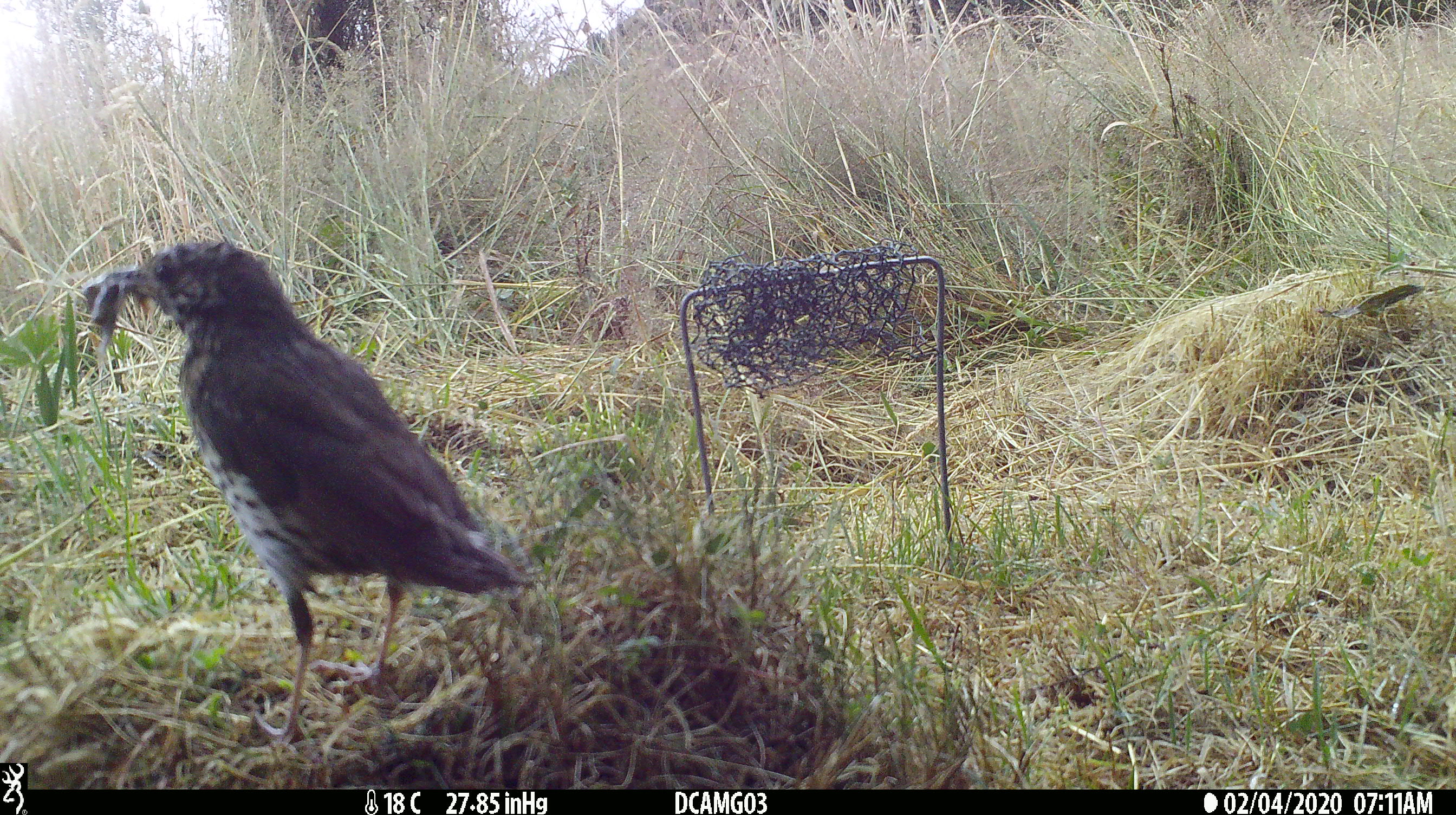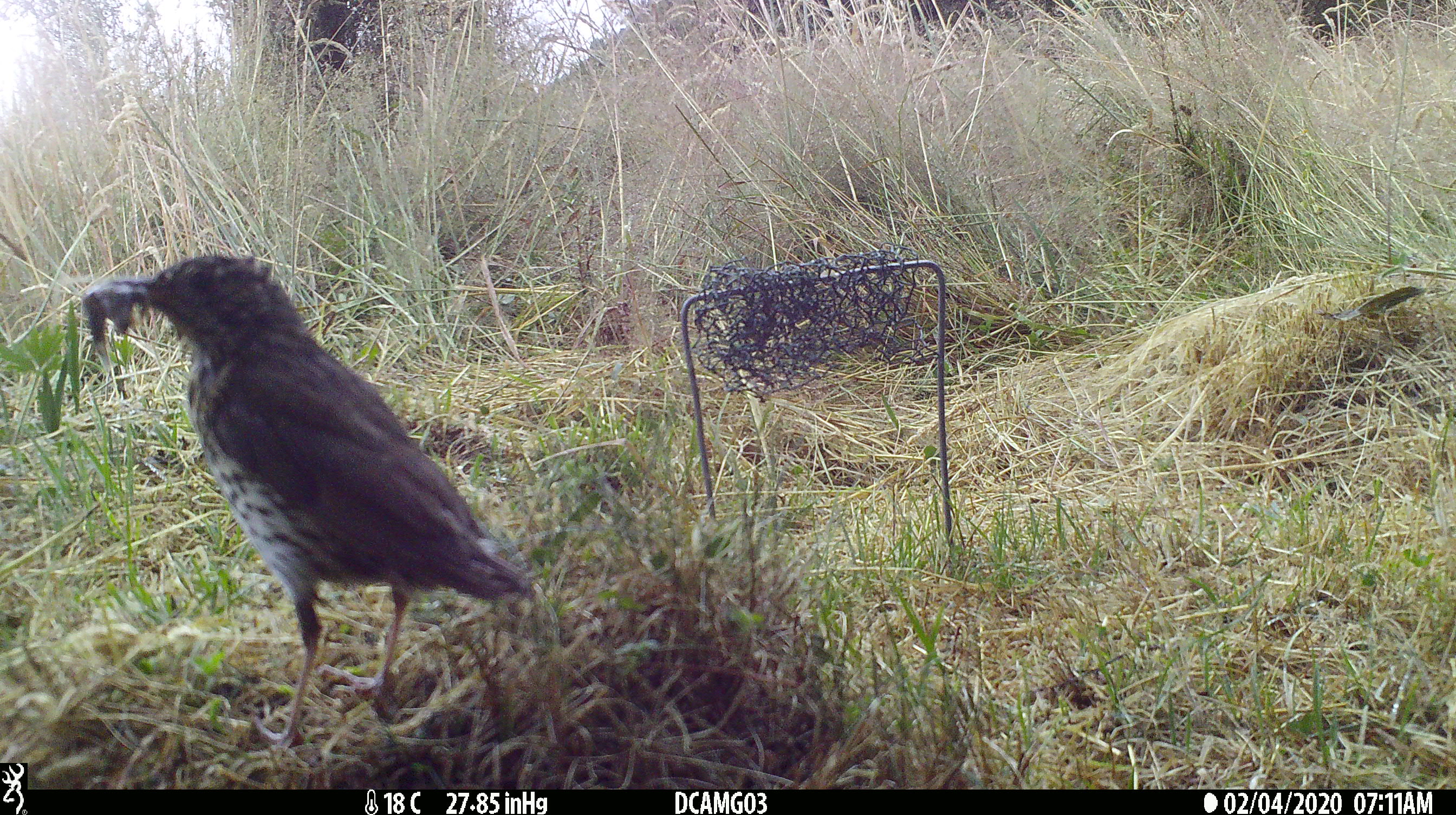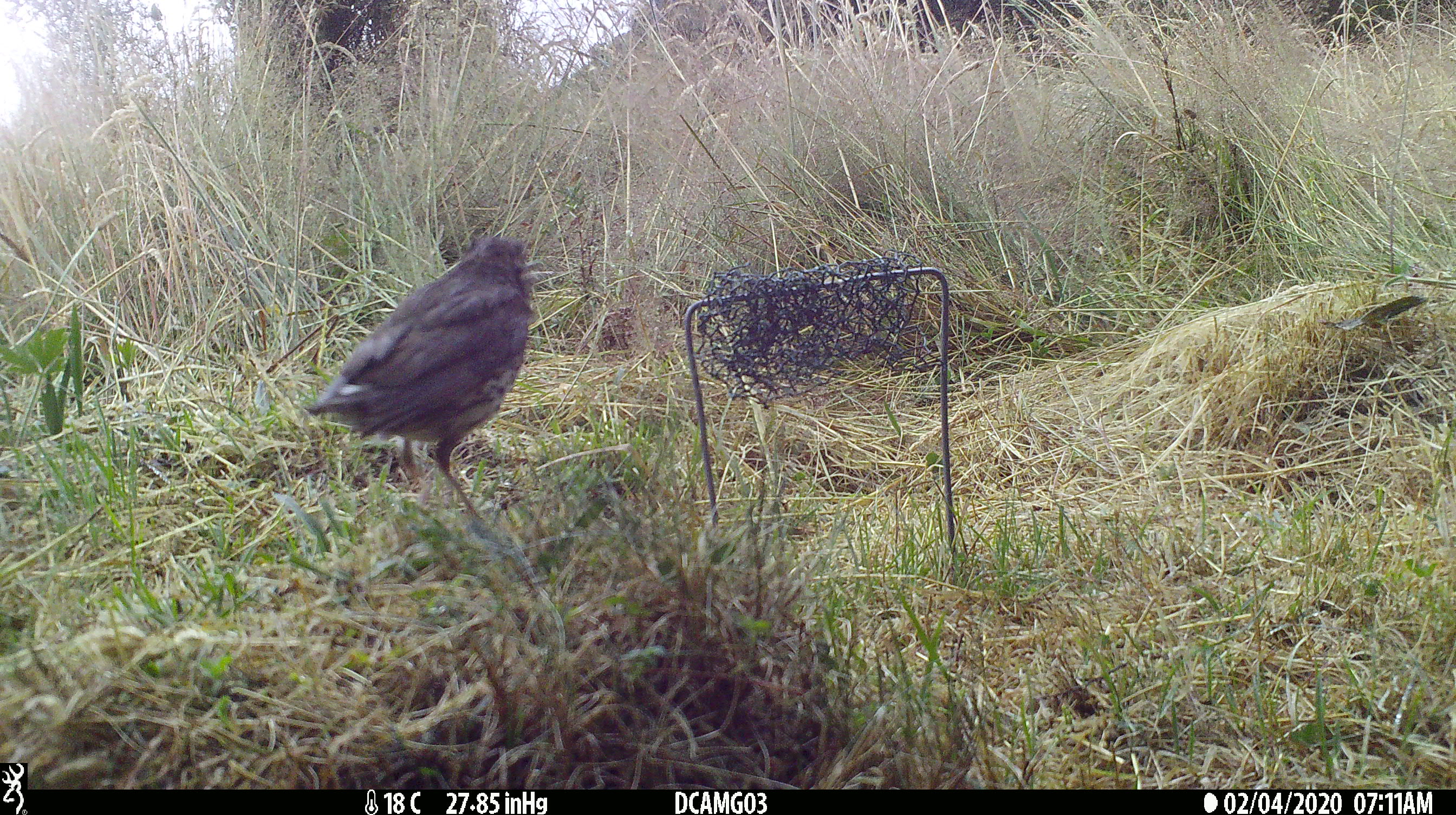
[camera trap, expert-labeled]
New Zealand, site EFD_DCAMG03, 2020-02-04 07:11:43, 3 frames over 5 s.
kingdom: Animalia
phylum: Chordata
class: Aves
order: Passeriformes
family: Turdidae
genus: Turdus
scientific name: Turdus philomelos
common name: song thrush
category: thrush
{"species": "thrush (song thrush) (Turdus philomelos)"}